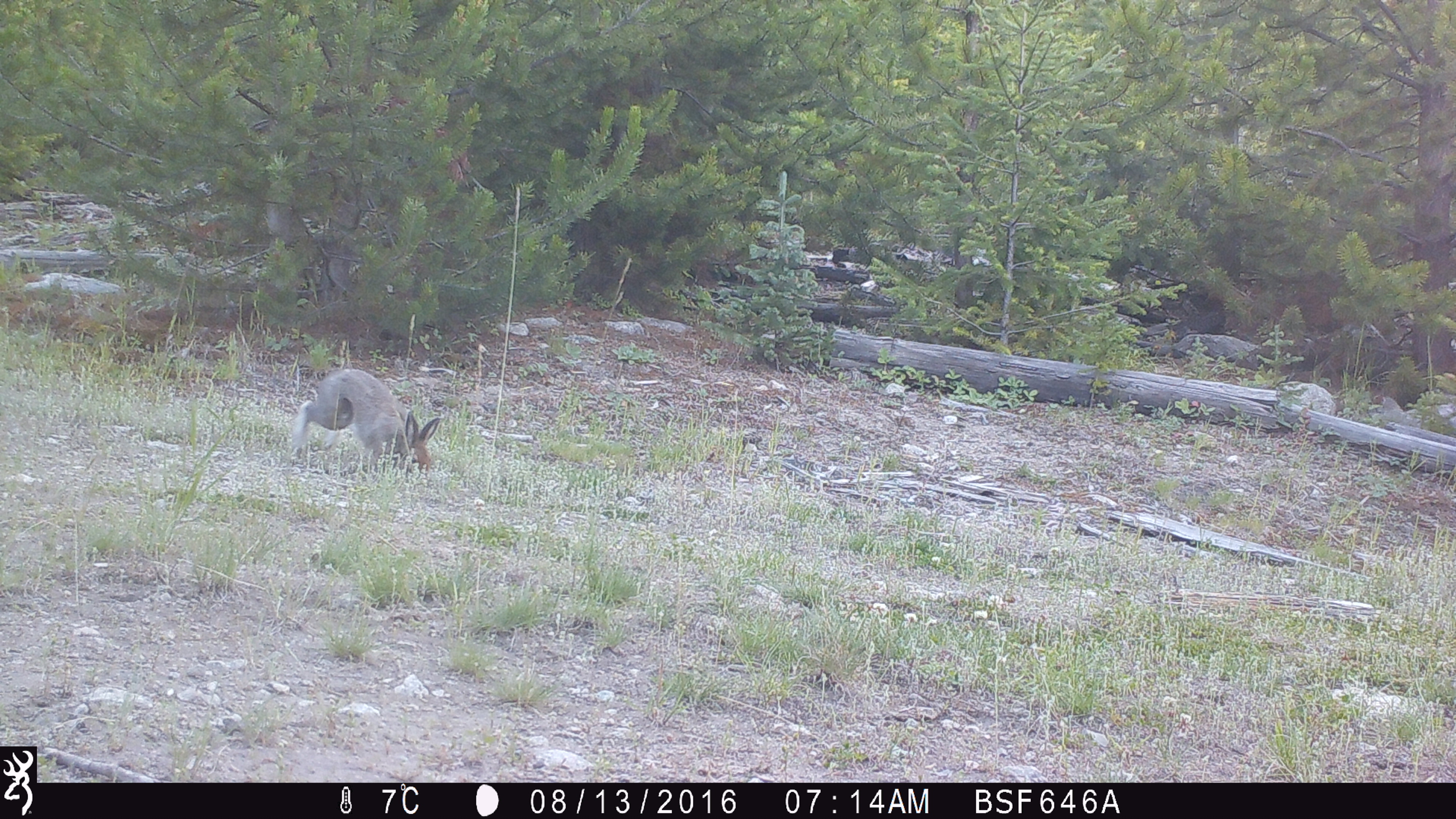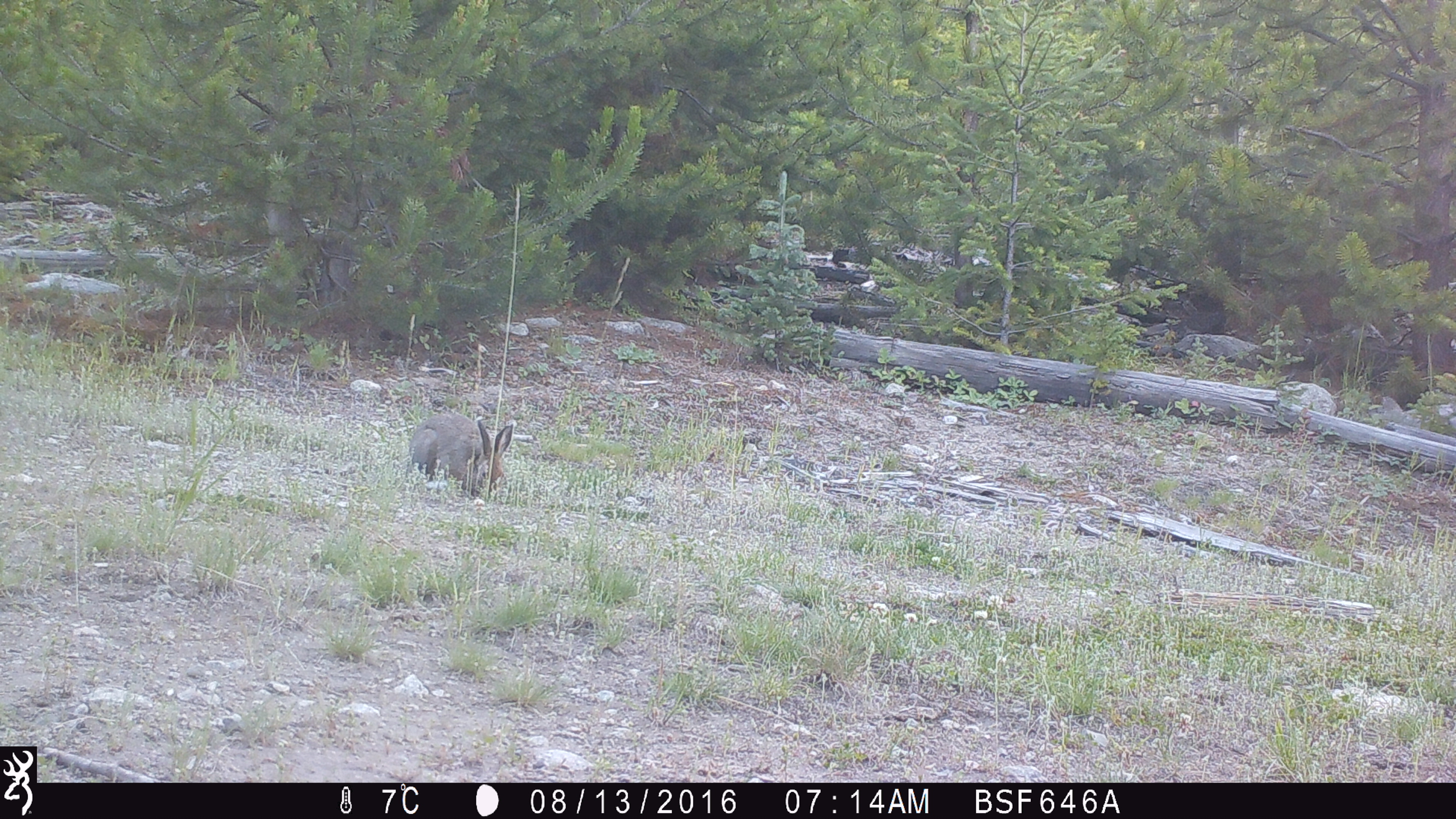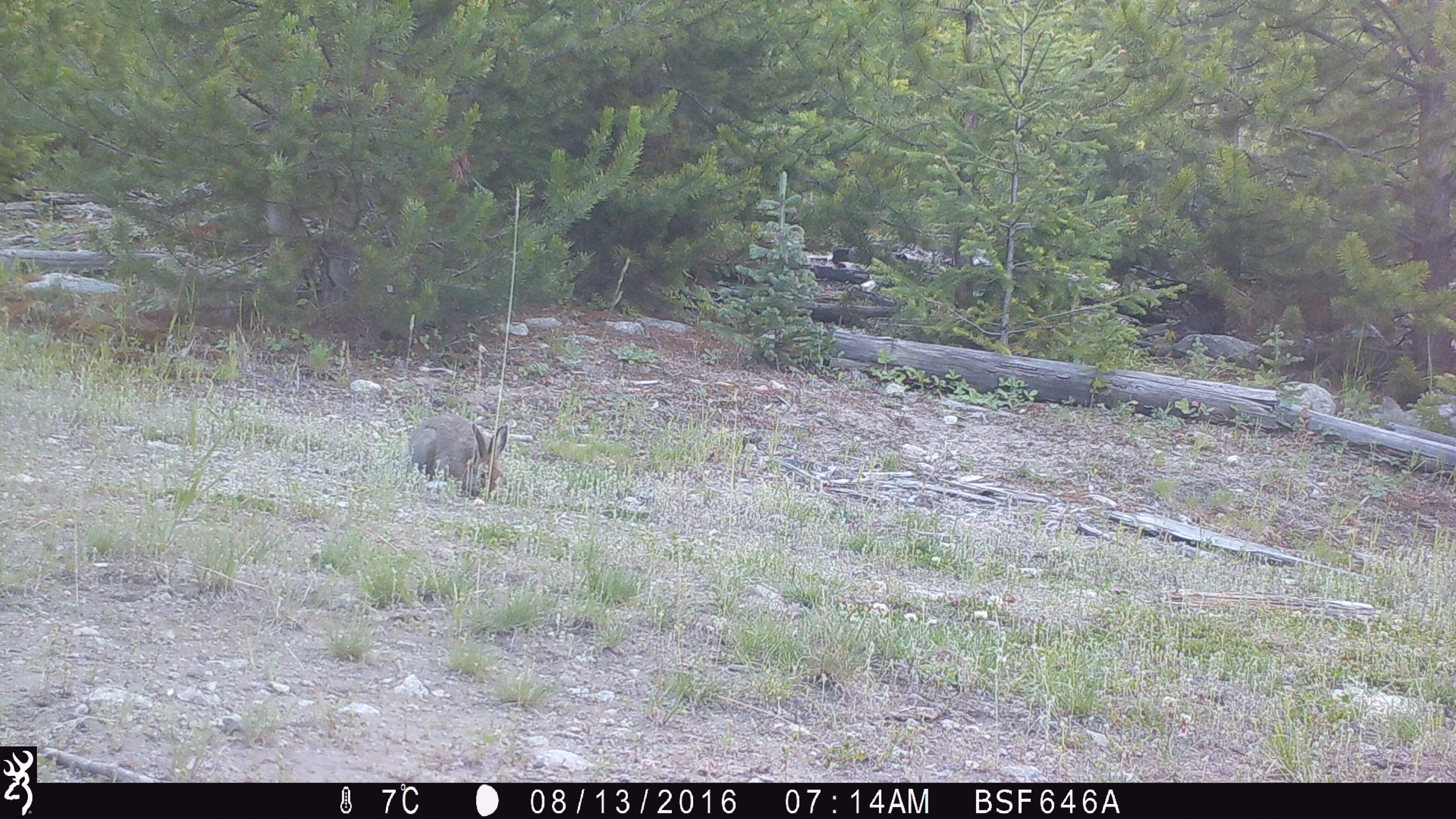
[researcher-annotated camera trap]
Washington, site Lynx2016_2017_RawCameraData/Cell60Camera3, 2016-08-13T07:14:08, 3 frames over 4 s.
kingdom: Animalia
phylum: Chordata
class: Mammalia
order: Lagomorpha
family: Leporidae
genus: Lepus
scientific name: Lepus americanus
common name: snowshoe hare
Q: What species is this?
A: Lepus americanus (snowshoe hare).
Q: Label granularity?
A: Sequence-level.